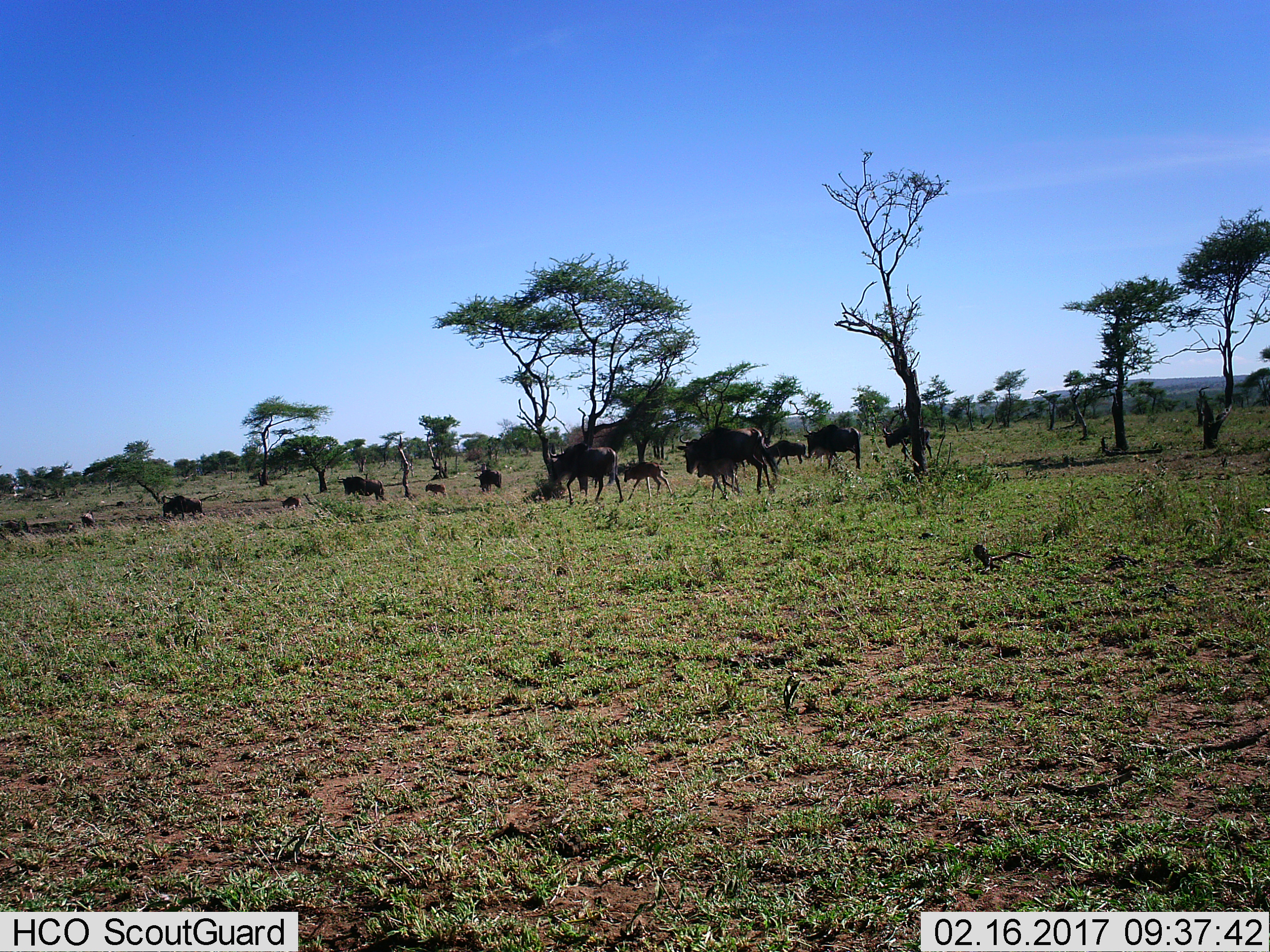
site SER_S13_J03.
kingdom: Animalia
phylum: Chordata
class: Mammalia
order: Artiodactyla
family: Bovidae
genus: Connochaetes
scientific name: Connochaetes taurinus taurinus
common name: blue wildebeest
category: wildebeestblue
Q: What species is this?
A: Wildebeestblue (blue wildebeest) (Connochaetes taurinus taurinus).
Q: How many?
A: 11-50.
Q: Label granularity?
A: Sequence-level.